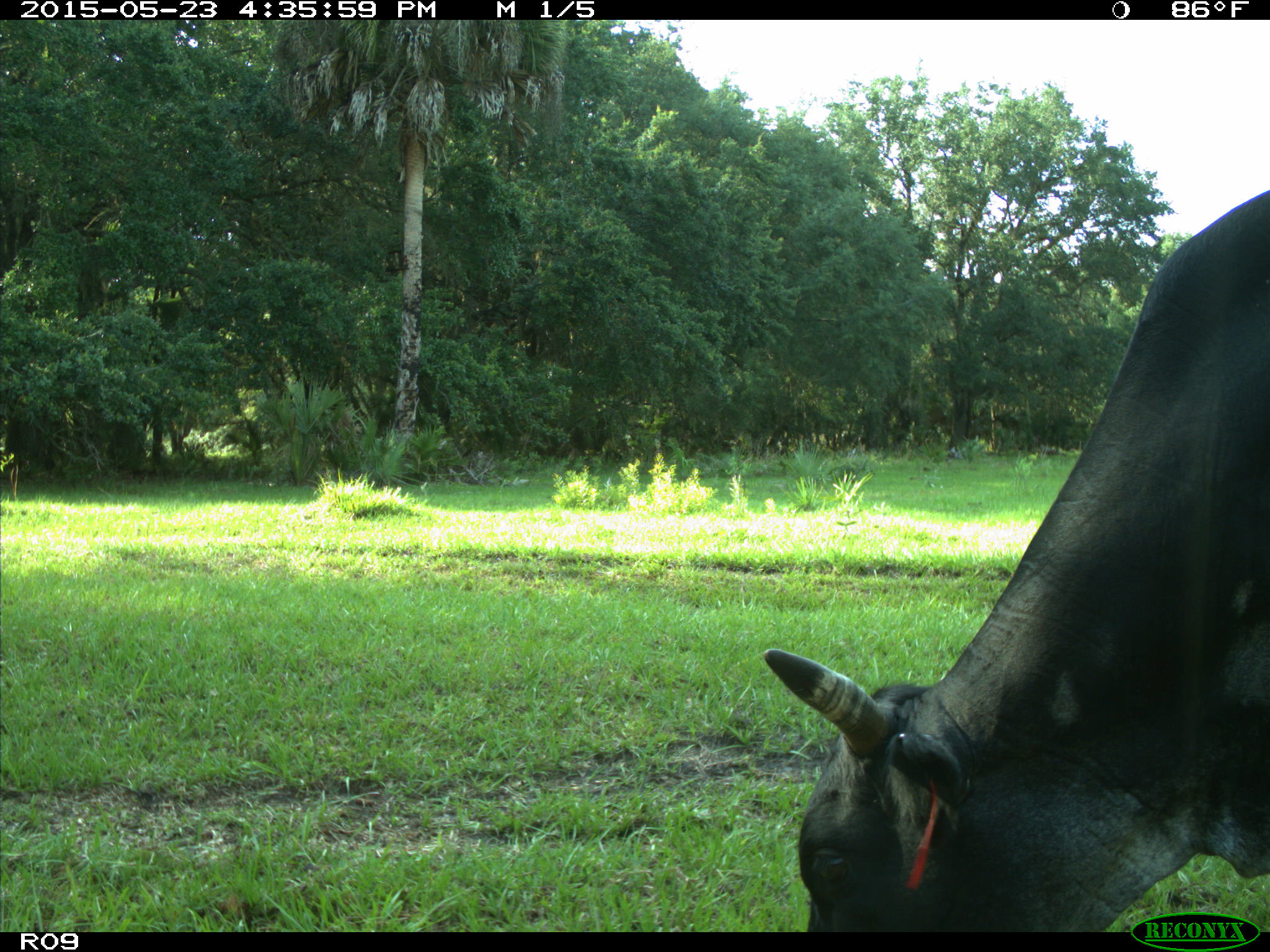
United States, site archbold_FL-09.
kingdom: Animalia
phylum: Chordata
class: Mammalia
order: Artiodactyla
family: Bovidae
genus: Bos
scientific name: Bos taurus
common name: domestic cow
Bos taurus (domestic cow).